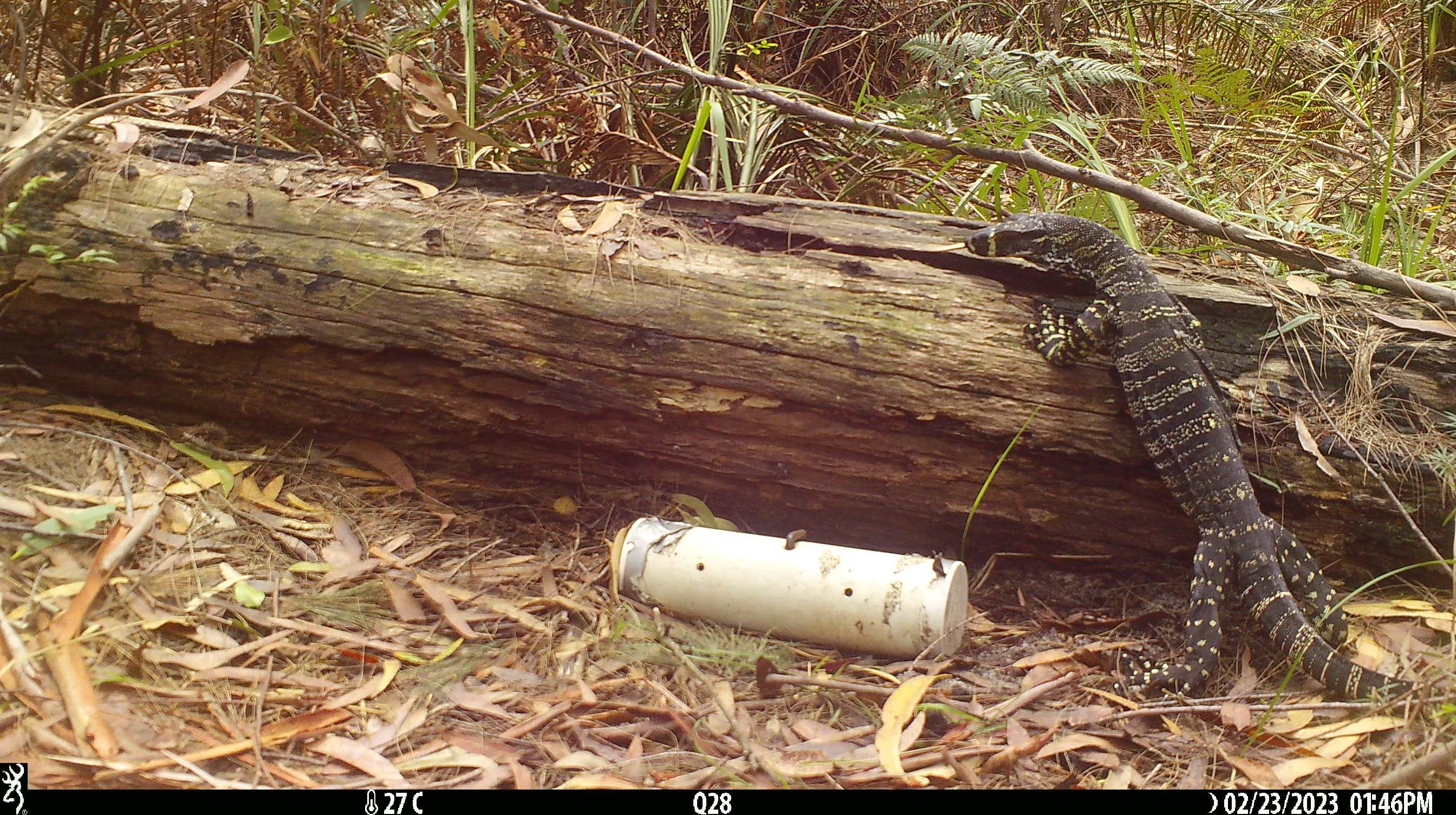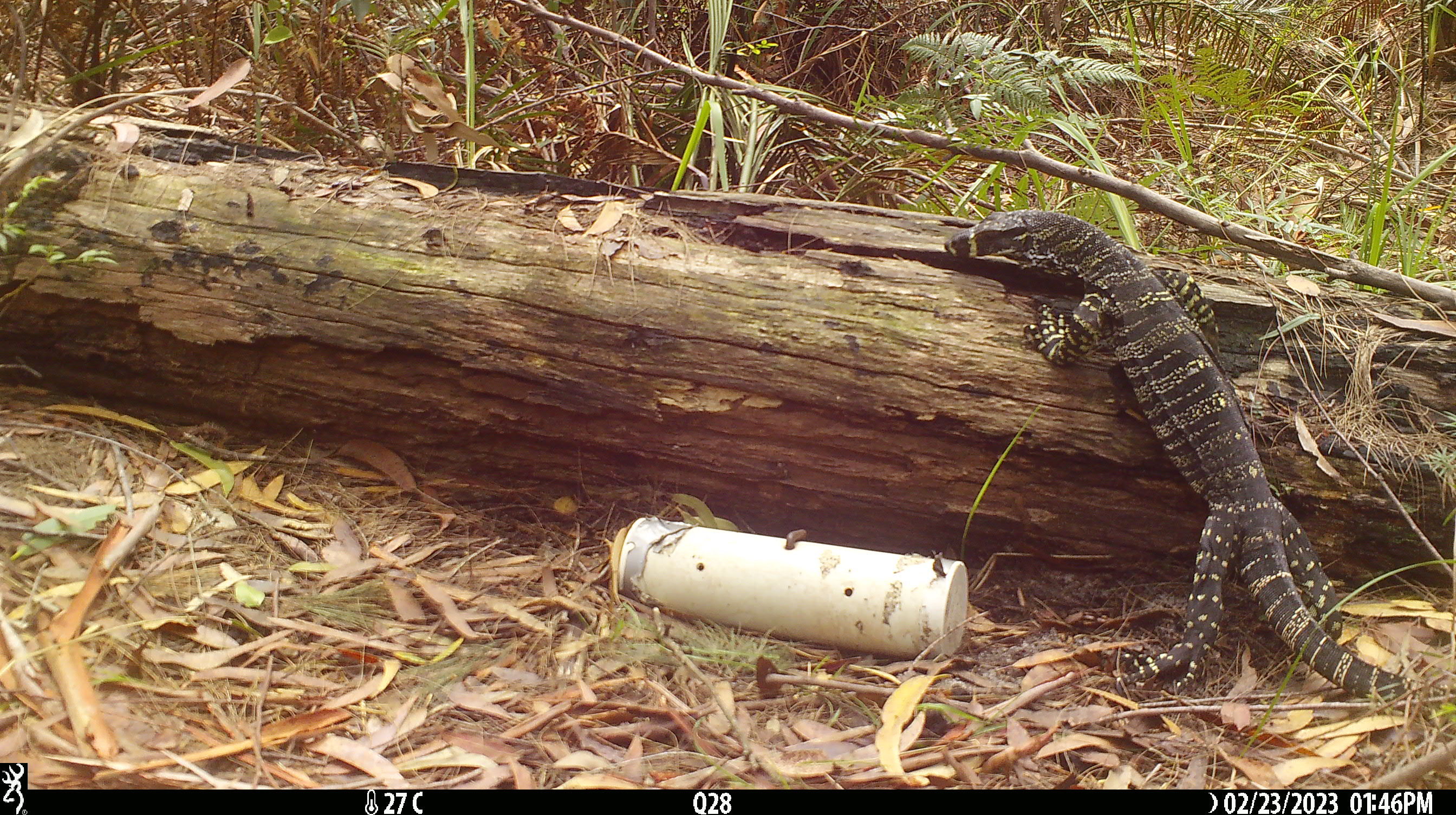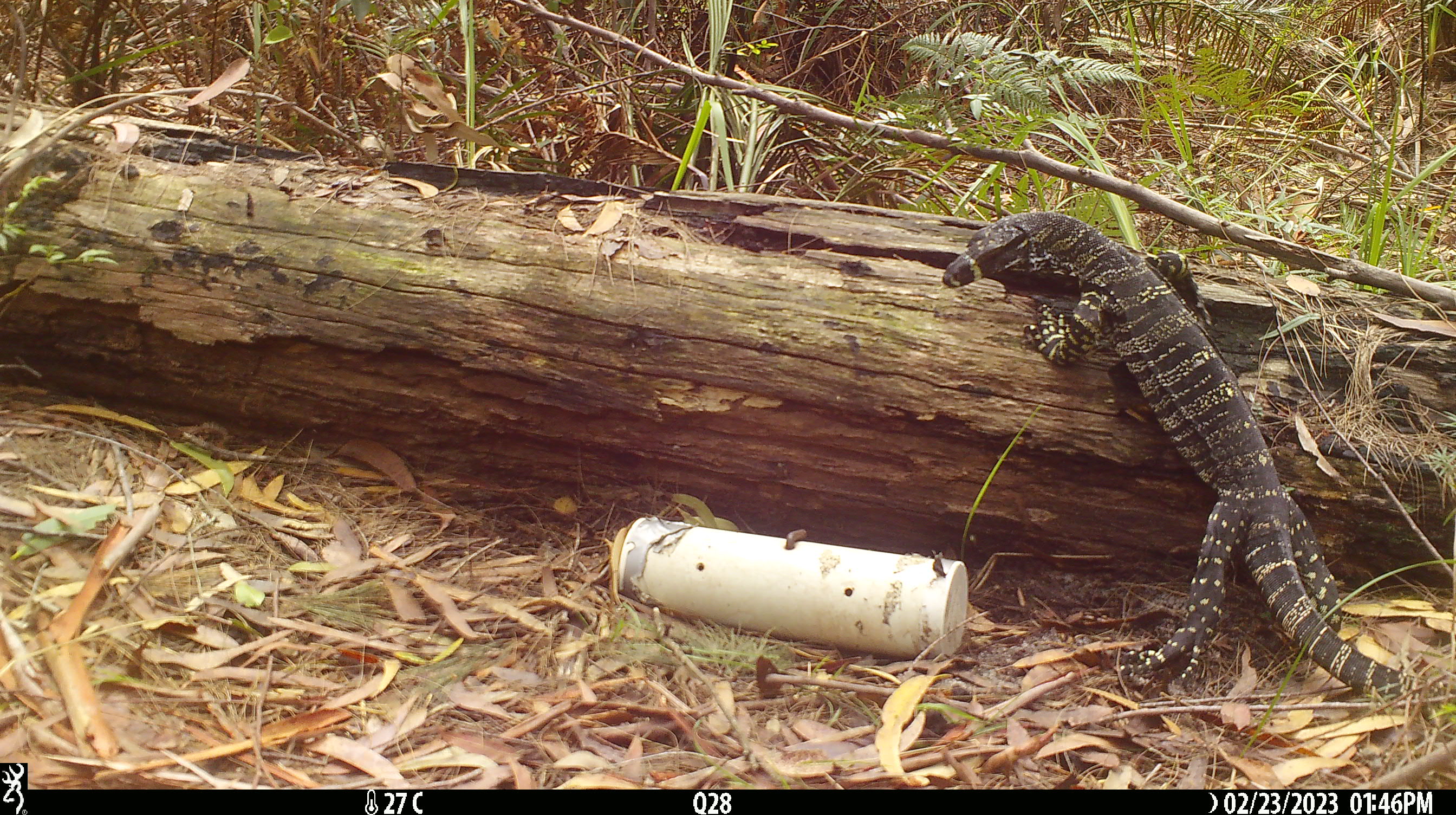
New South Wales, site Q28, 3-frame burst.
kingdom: Animalia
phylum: Chordata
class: Reptilia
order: Squamata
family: Varanidae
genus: Varanus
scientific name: Varanus varius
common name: lace monitor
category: goanna